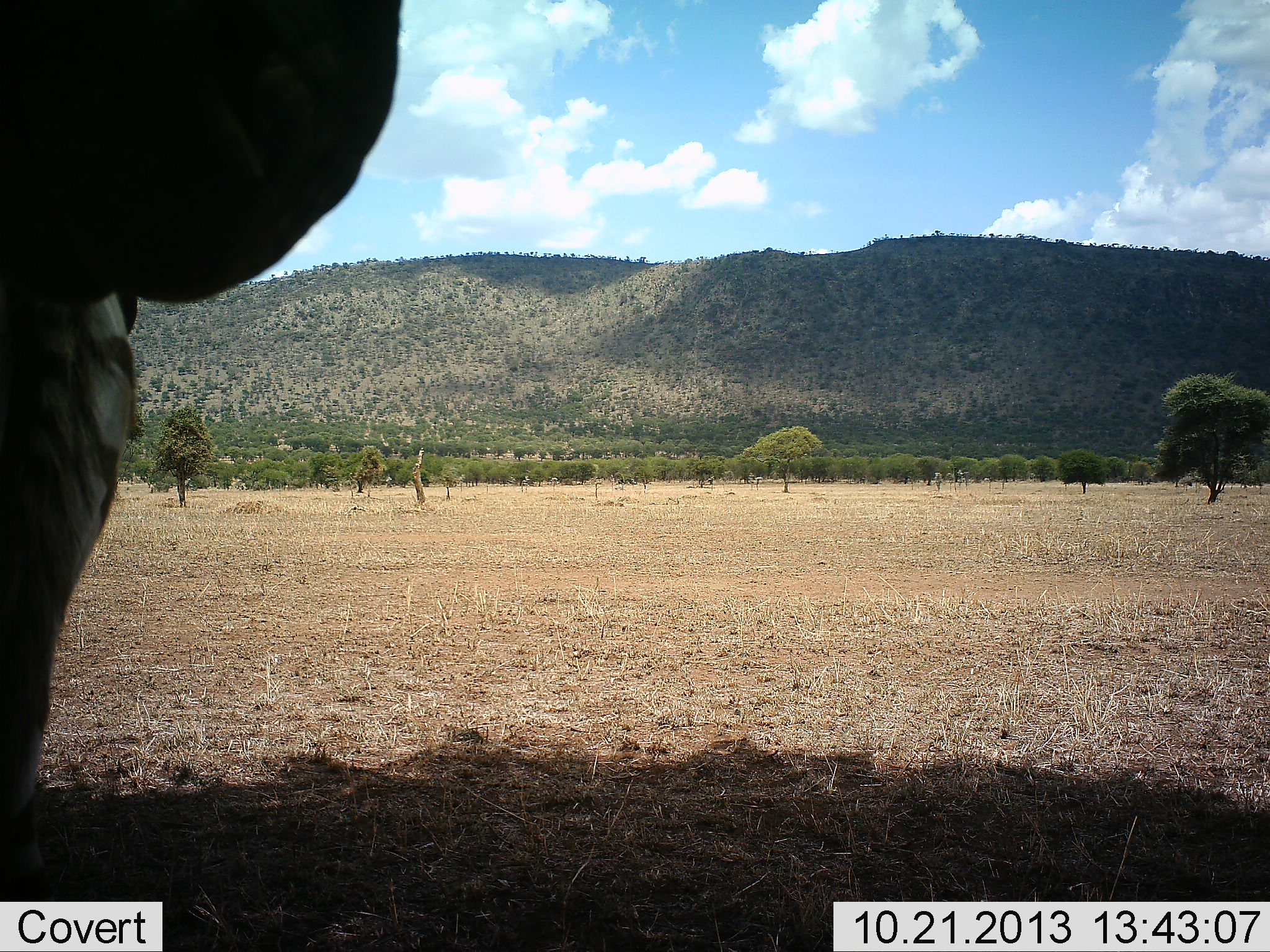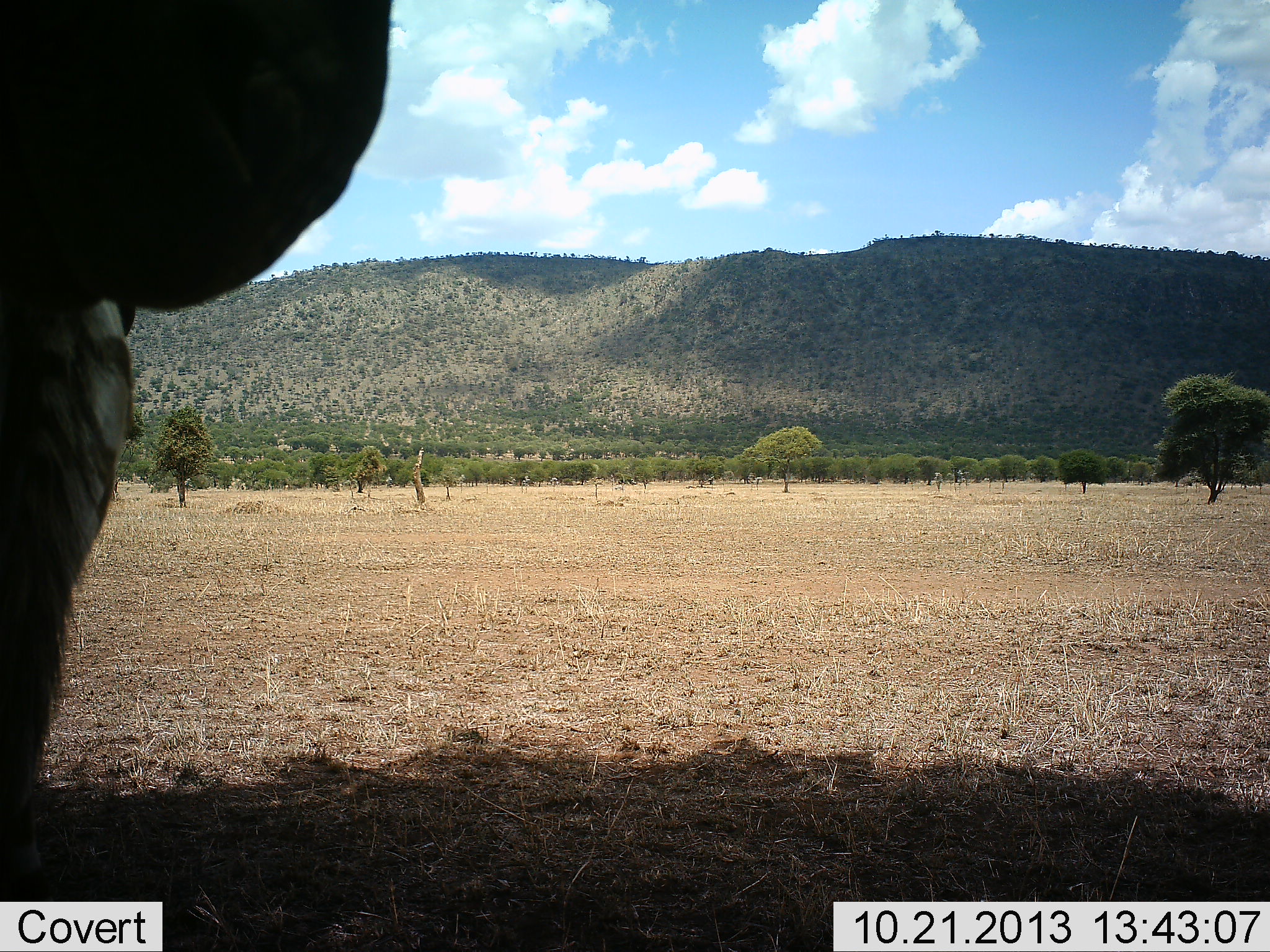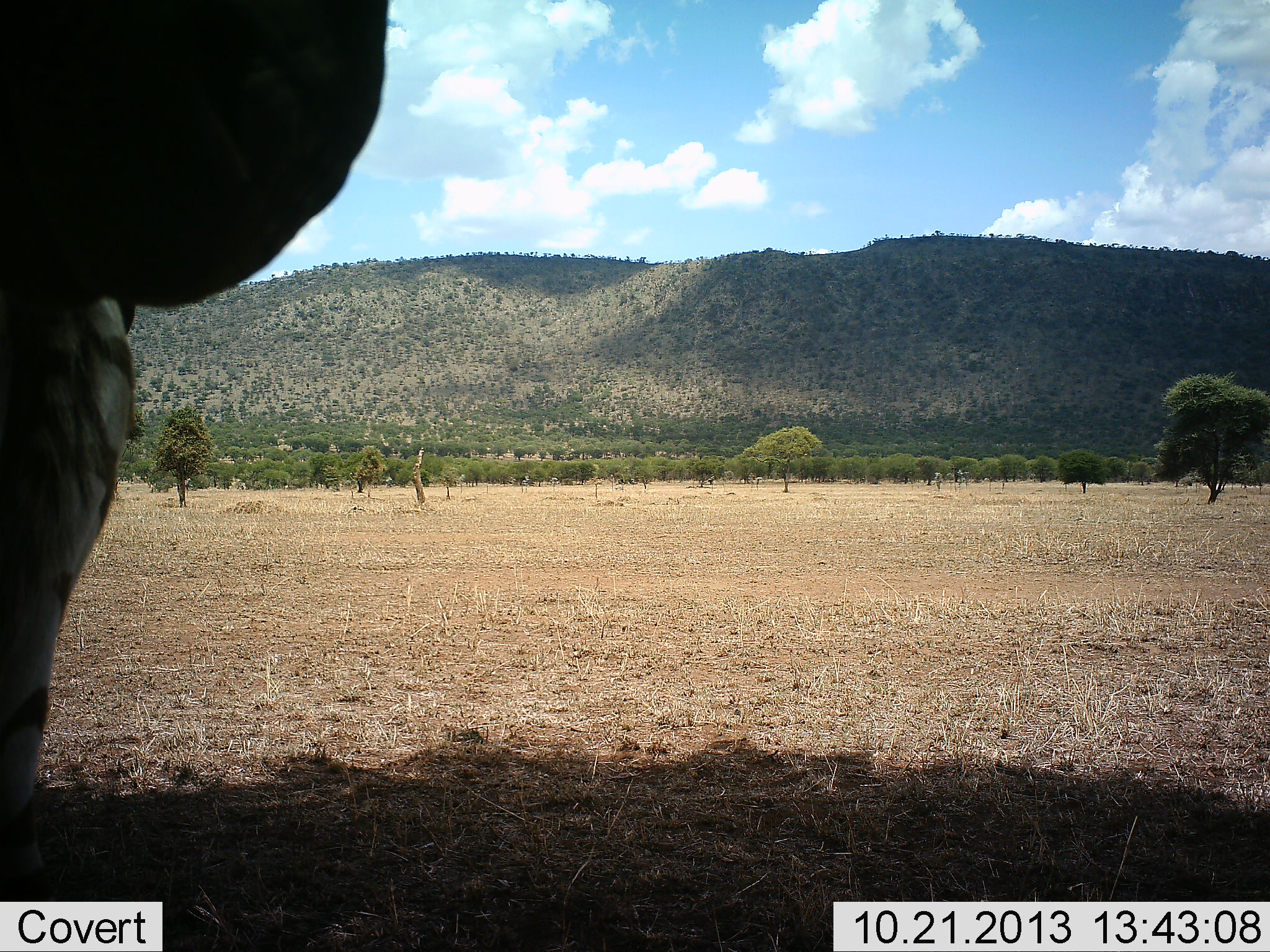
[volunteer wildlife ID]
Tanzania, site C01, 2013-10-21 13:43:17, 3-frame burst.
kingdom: Animalia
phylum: Chordata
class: Mammalia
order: Perissodactyla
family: Equidae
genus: Equus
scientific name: Equus quagga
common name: plains zebra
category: zebra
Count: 1.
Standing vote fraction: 88%.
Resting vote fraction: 25%.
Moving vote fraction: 0%.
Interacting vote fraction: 0%.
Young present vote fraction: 0%.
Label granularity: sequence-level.